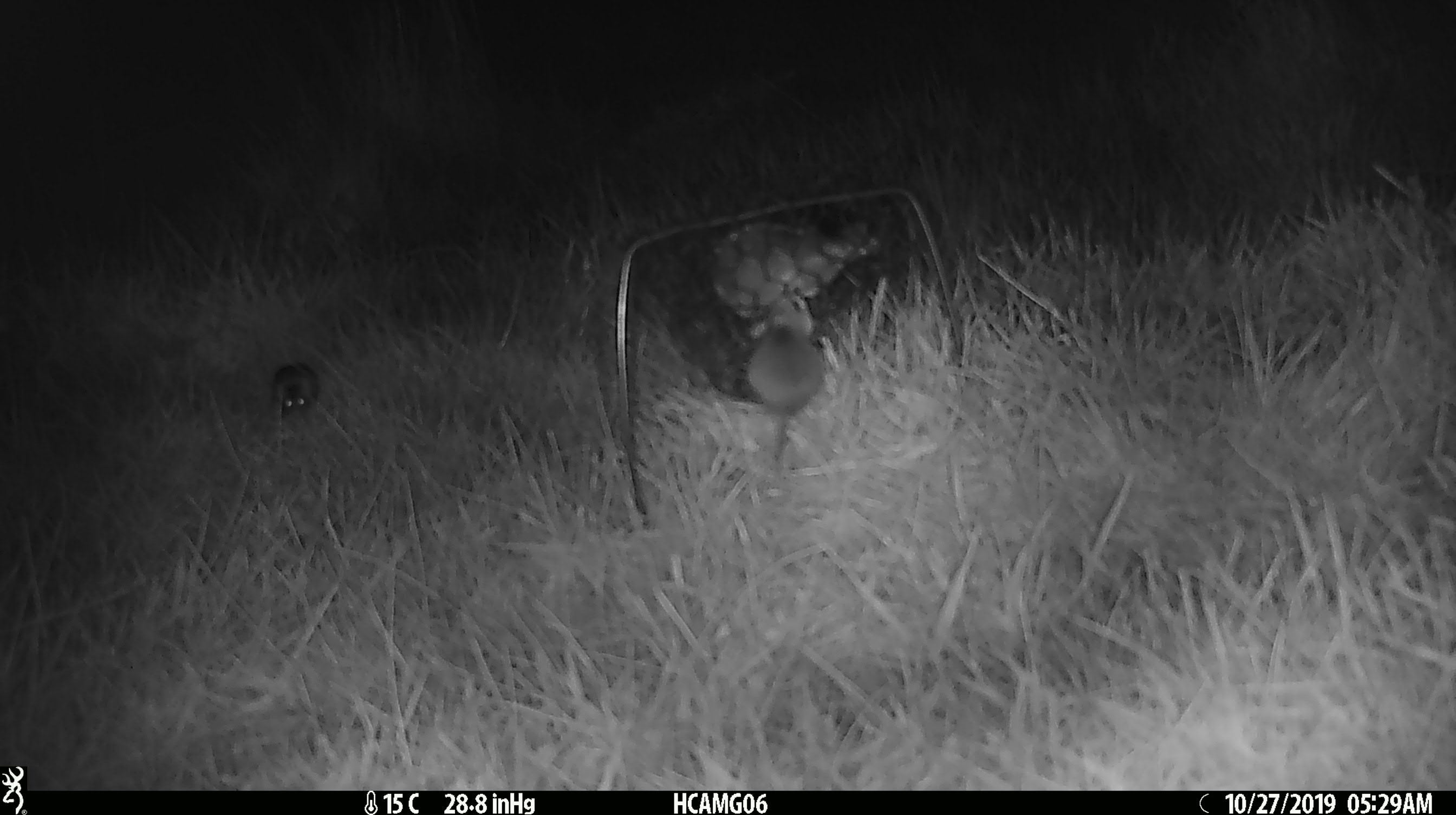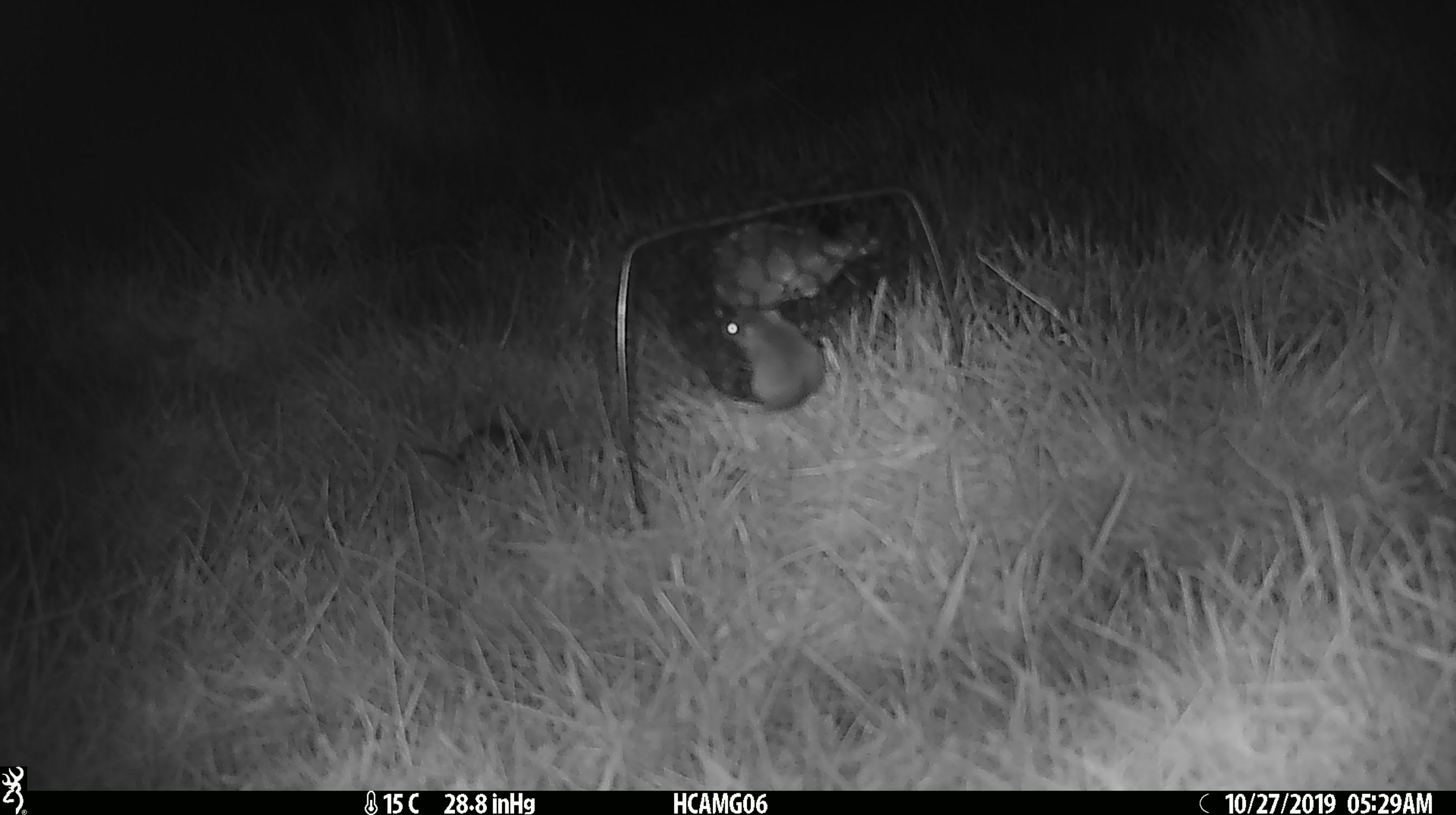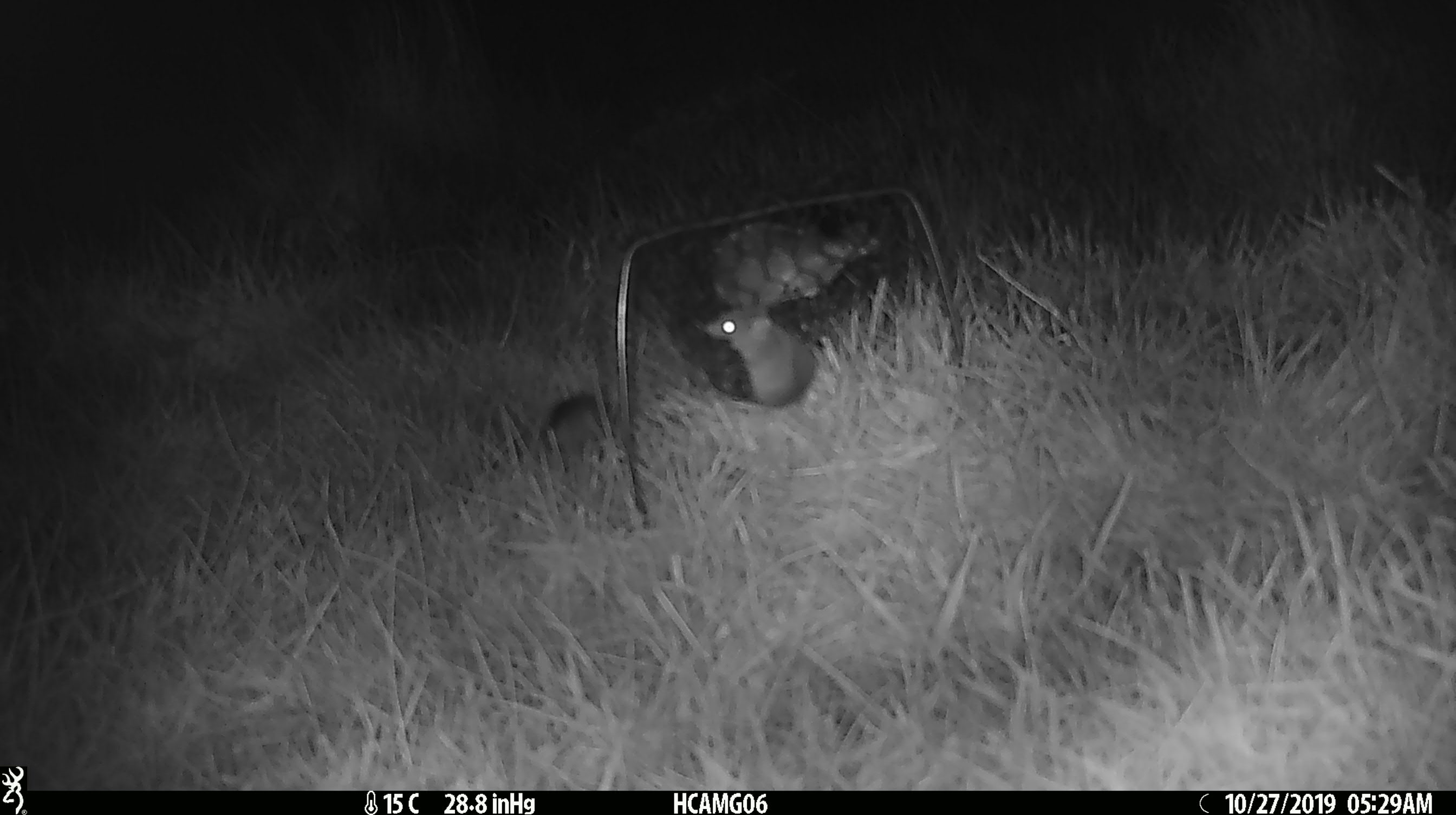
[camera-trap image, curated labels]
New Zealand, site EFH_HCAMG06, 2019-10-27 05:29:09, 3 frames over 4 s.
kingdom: Animalia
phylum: Chordata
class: Mammalia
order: Rodentia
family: Muridae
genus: Mus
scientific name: Mus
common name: mouse